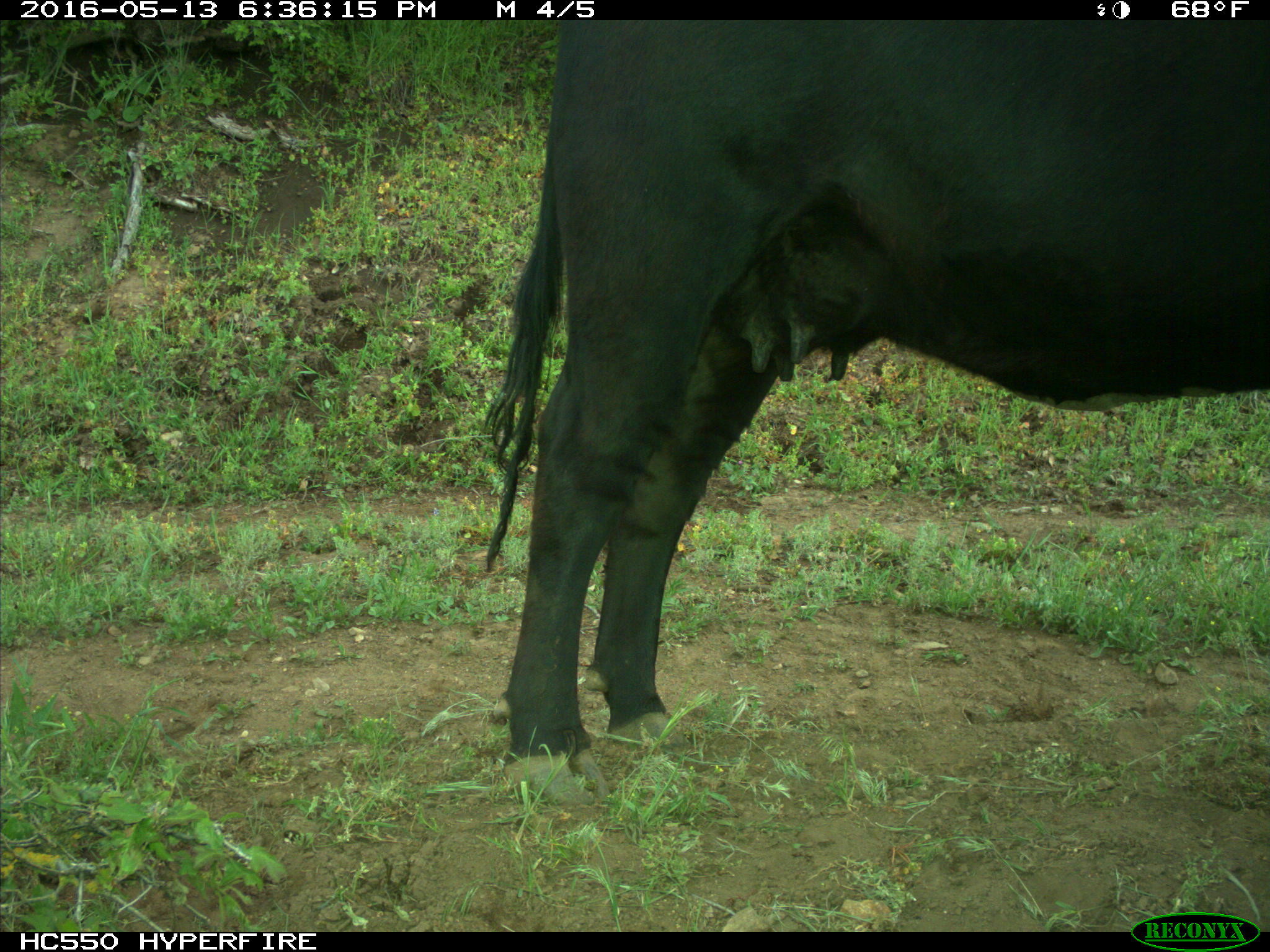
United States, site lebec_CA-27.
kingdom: Animalia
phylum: Chordata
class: Mammalia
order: Artiodactyla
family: Bovidae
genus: Bos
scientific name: Bos taurus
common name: domestic cow